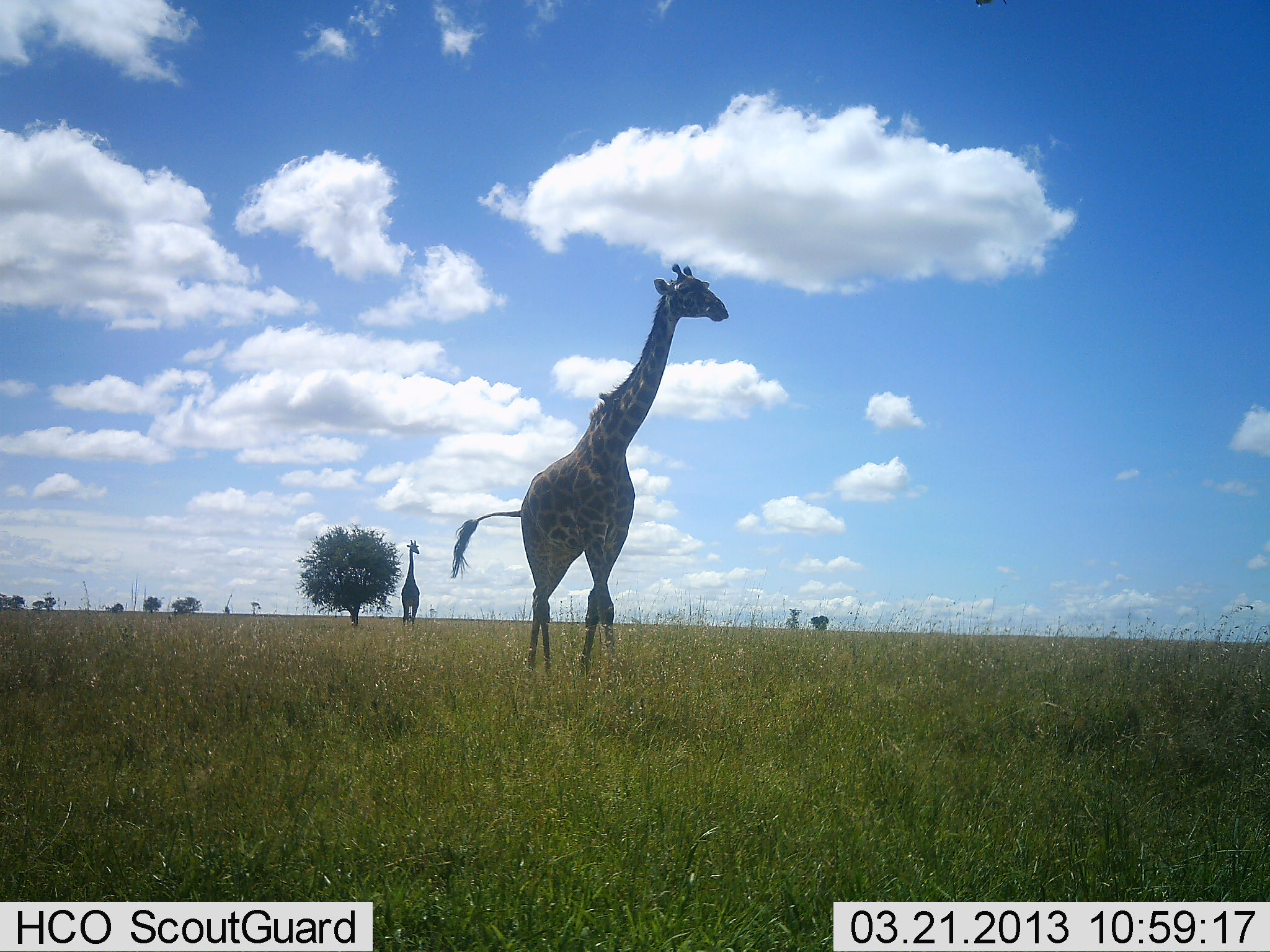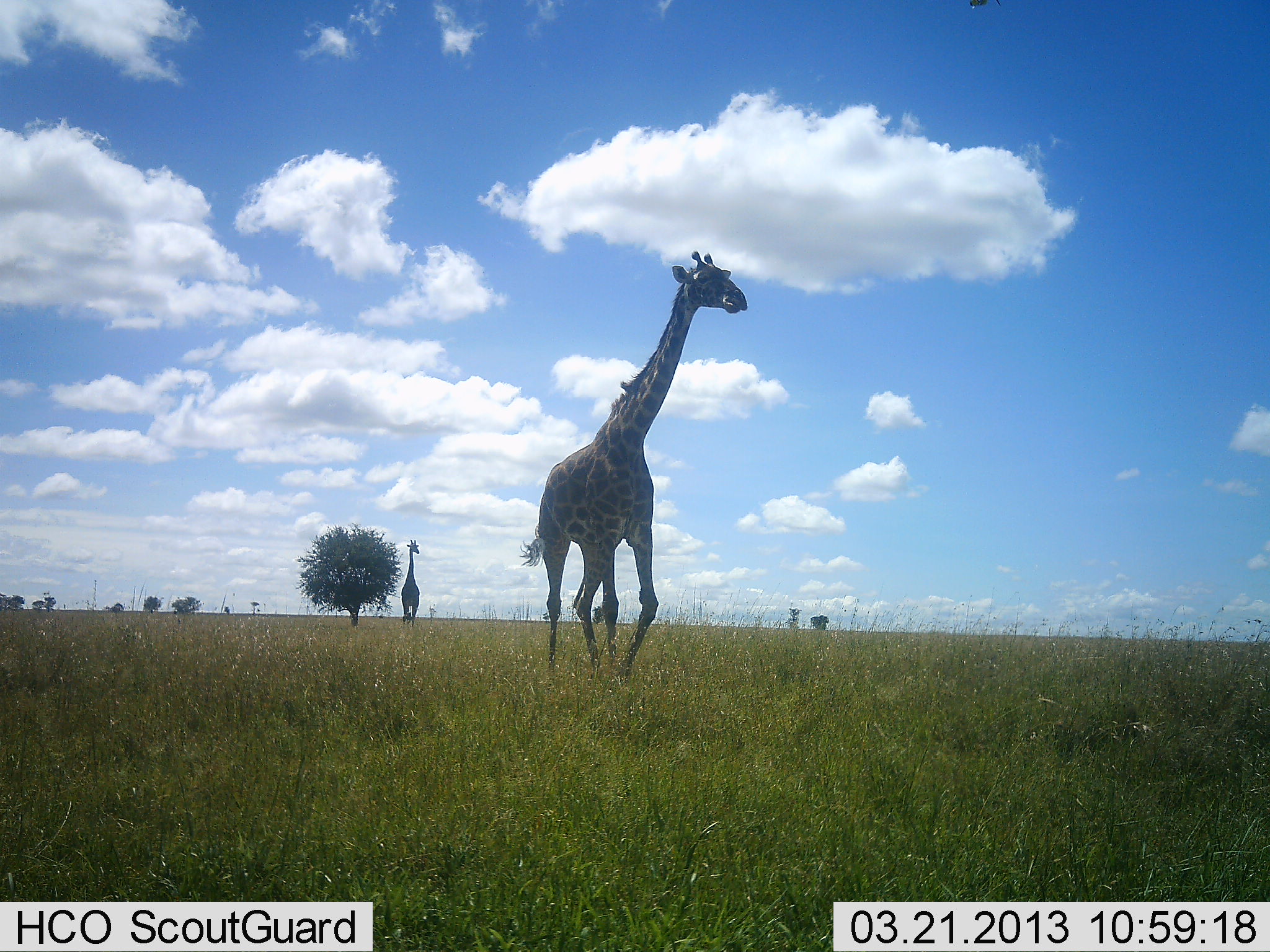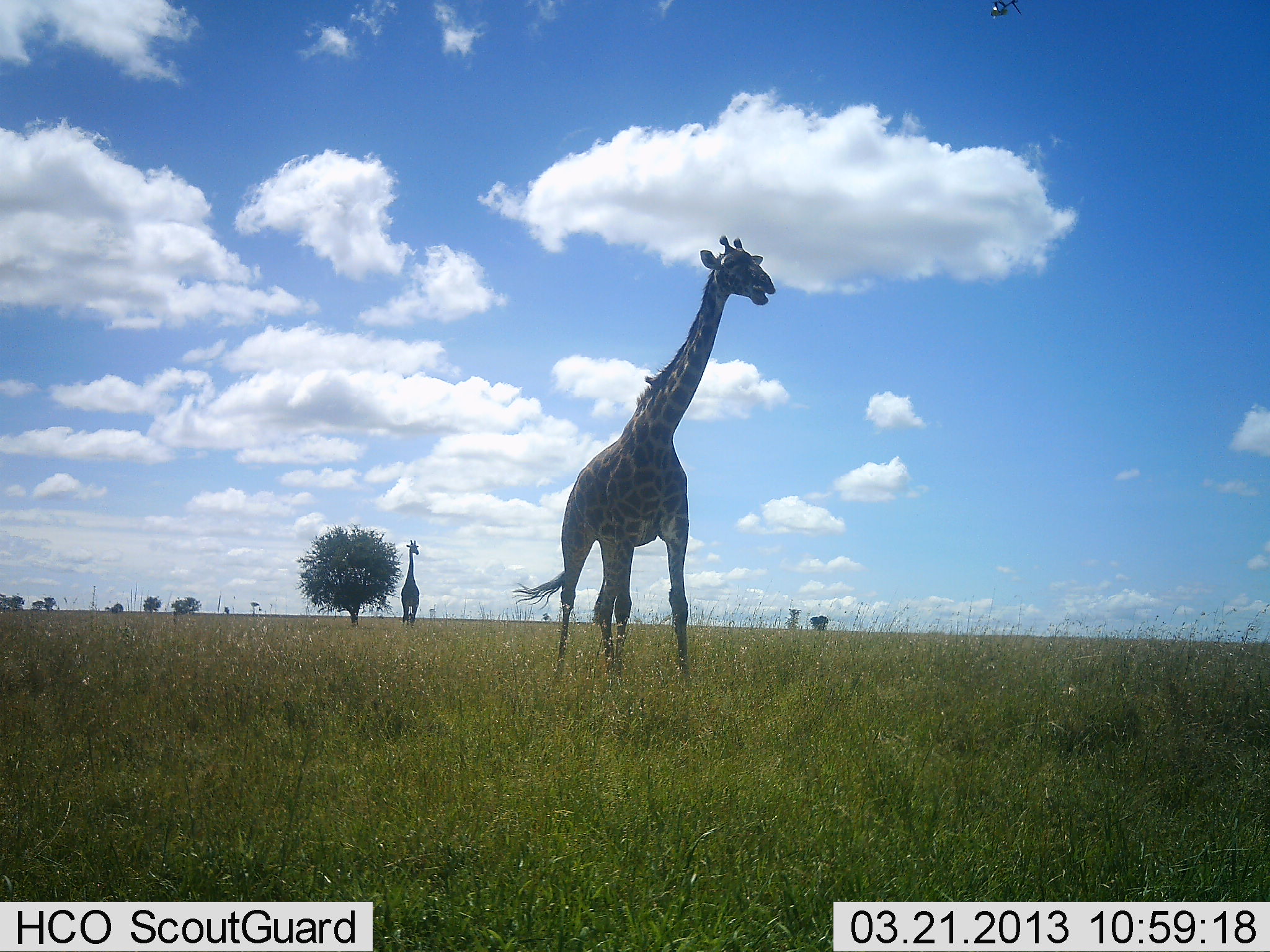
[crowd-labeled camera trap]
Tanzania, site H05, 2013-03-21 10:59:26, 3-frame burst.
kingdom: Animalia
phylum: Chordata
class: Mammalia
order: Artiodactyla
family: Giraffidae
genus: Giraffa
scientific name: Giraffa camelopardalis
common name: giraffe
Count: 2.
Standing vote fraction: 55%.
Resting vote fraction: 0%.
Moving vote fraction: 97%.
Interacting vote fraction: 0%.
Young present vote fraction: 0%.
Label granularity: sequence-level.